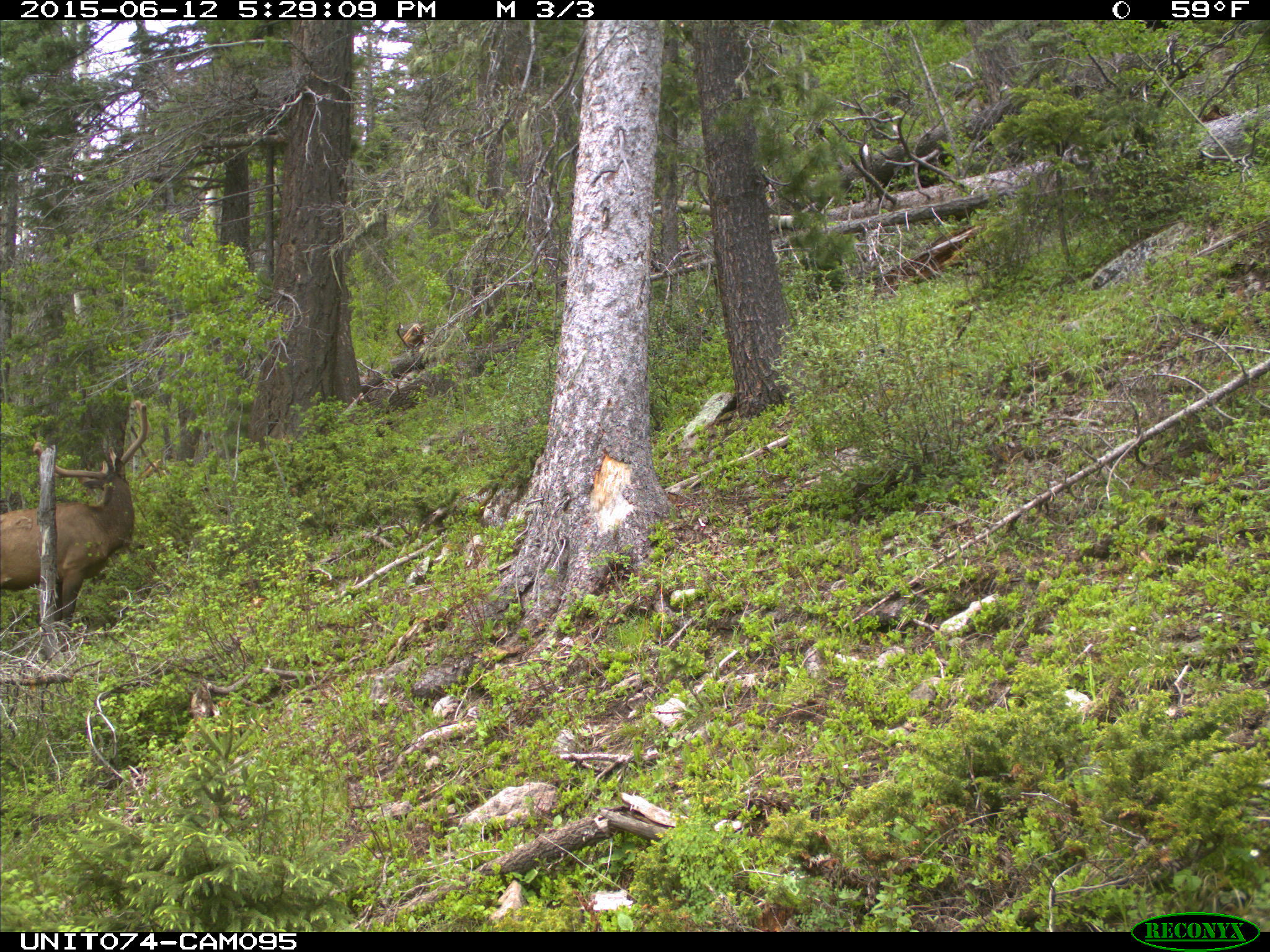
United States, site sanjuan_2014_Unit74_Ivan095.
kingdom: Animalia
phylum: Chordata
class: Mammalia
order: Artiodactyla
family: Cervidae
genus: Cervus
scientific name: Cervus elaphus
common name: red deer